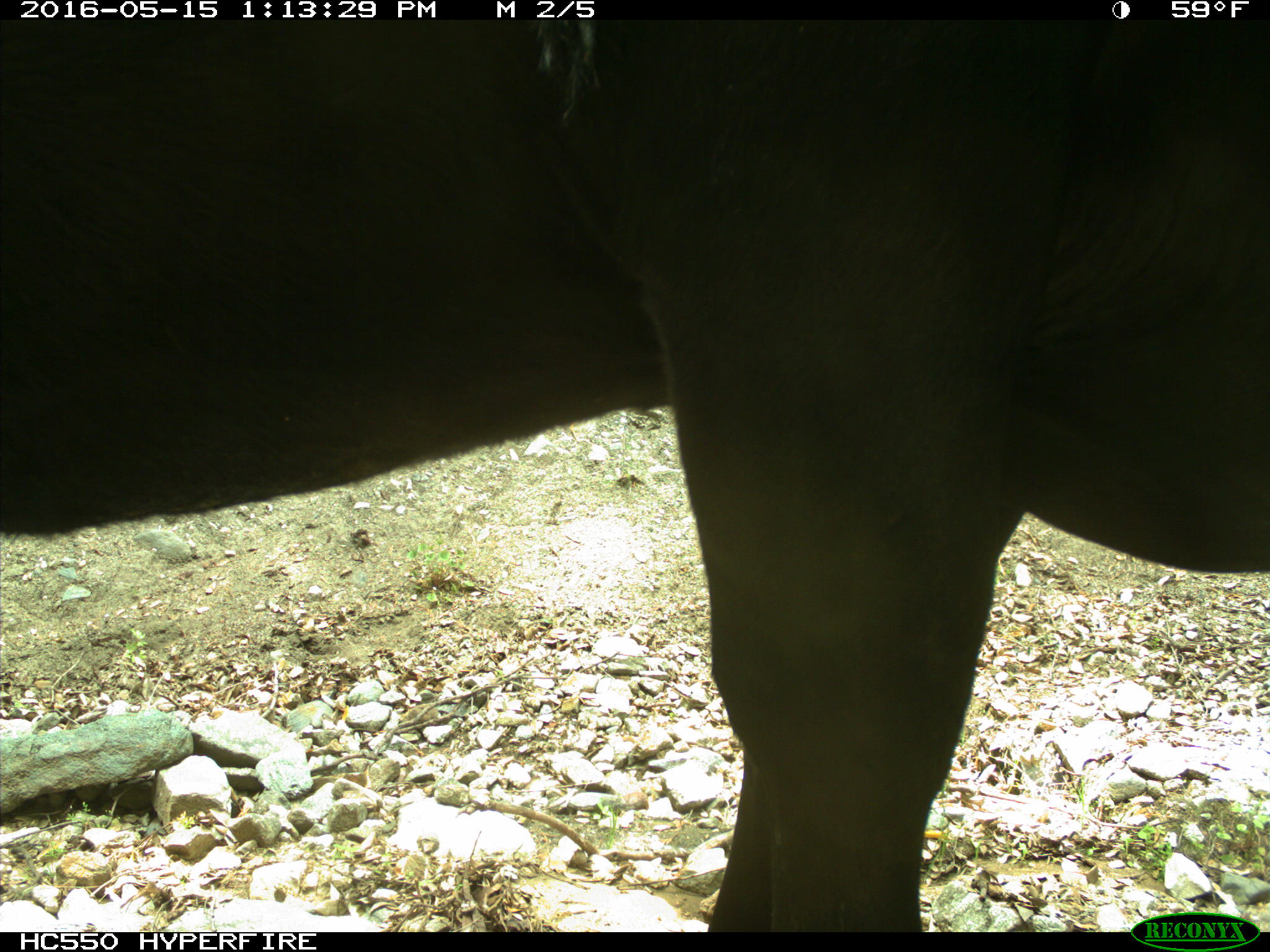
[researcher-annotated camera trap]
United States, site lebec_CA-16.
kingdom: Animalia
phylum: Chordata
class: Mammalia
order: Artiodactyla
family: Bovidae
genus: Bos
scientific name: Bos taurus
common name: domestic cow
Bos taurus (domestic cow).